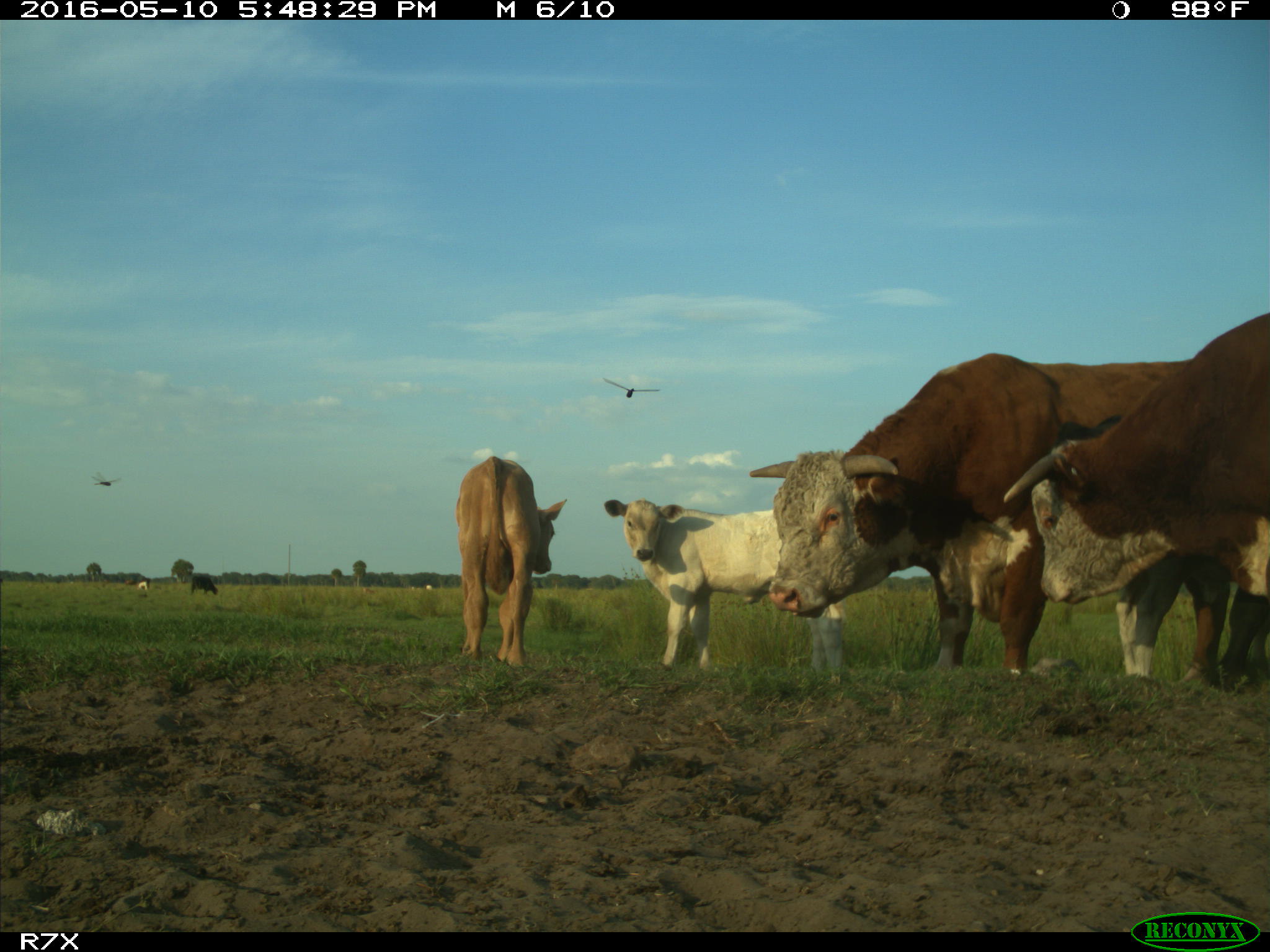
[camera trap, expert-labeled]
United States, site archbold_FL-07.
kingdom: Animalia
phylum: Chordata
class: Mammalia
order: Artiodactyla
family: Bovidae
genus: Bos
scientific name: Bos taurus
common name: domestic cow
Bos taurus (domestic cow).